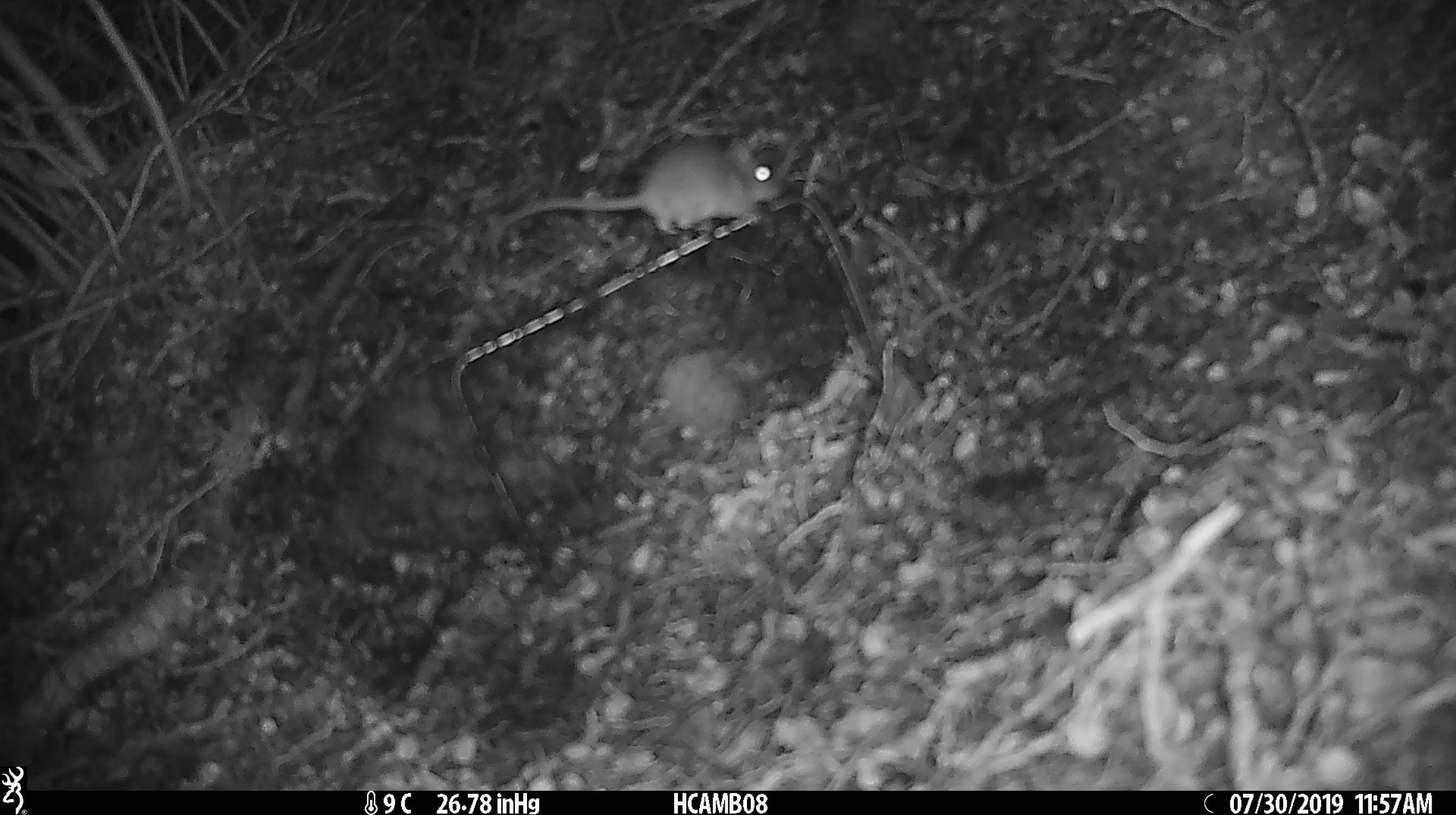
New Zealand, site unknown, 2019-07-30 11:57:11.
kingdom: Animalia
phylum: Chordata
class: Mammalia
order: Rodentia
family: Muridae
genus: Mus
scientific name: Mus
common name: mouse